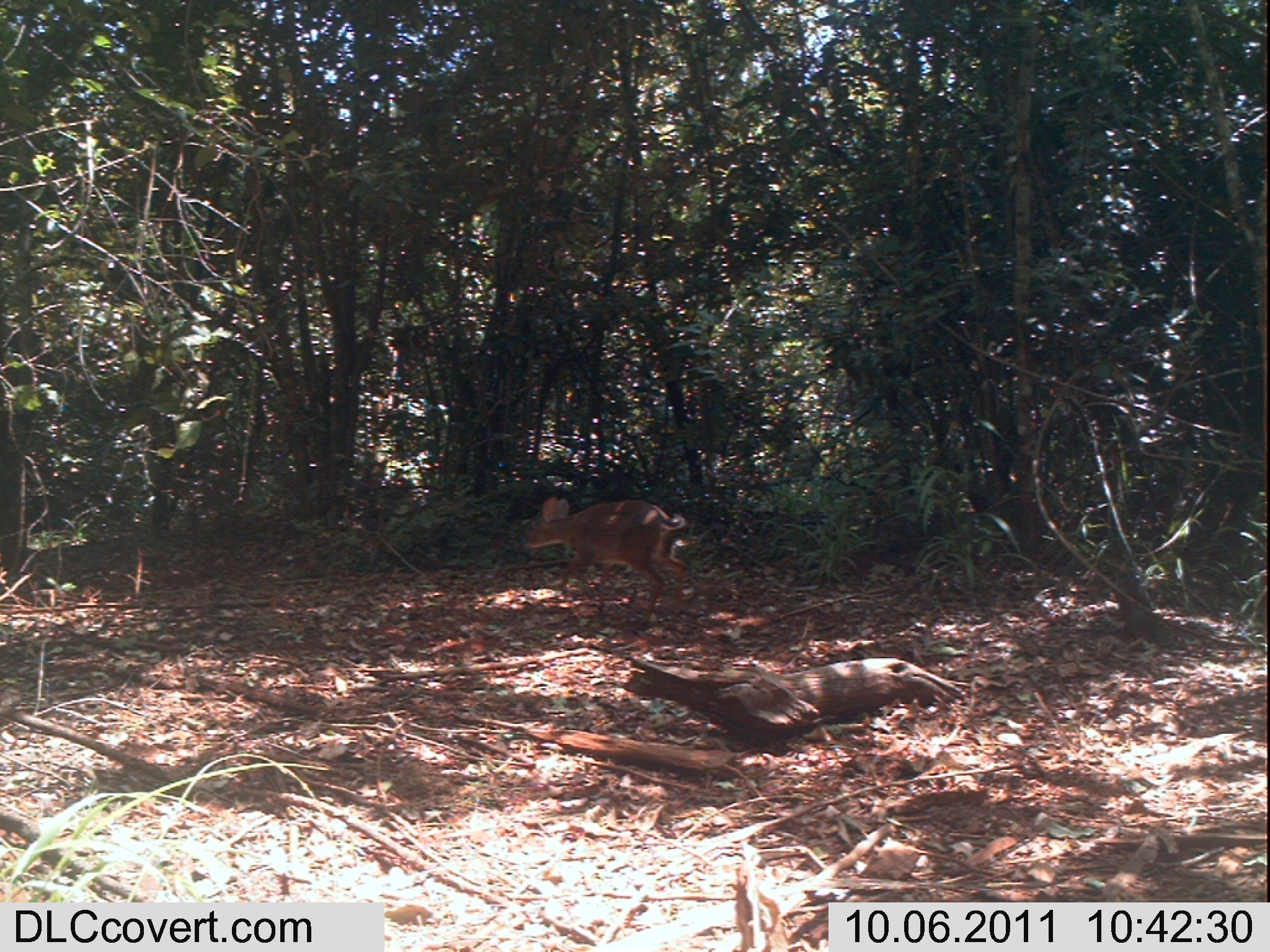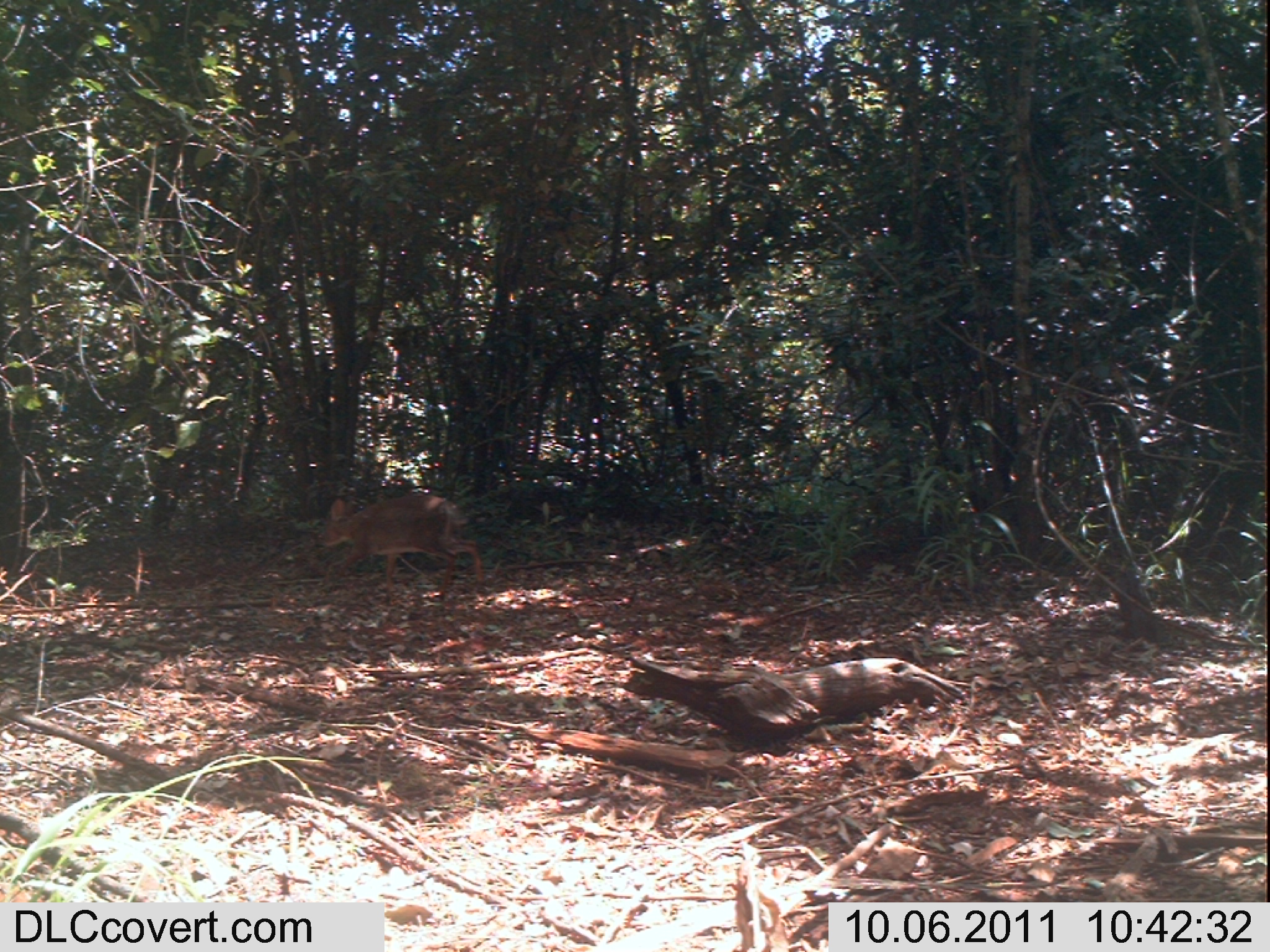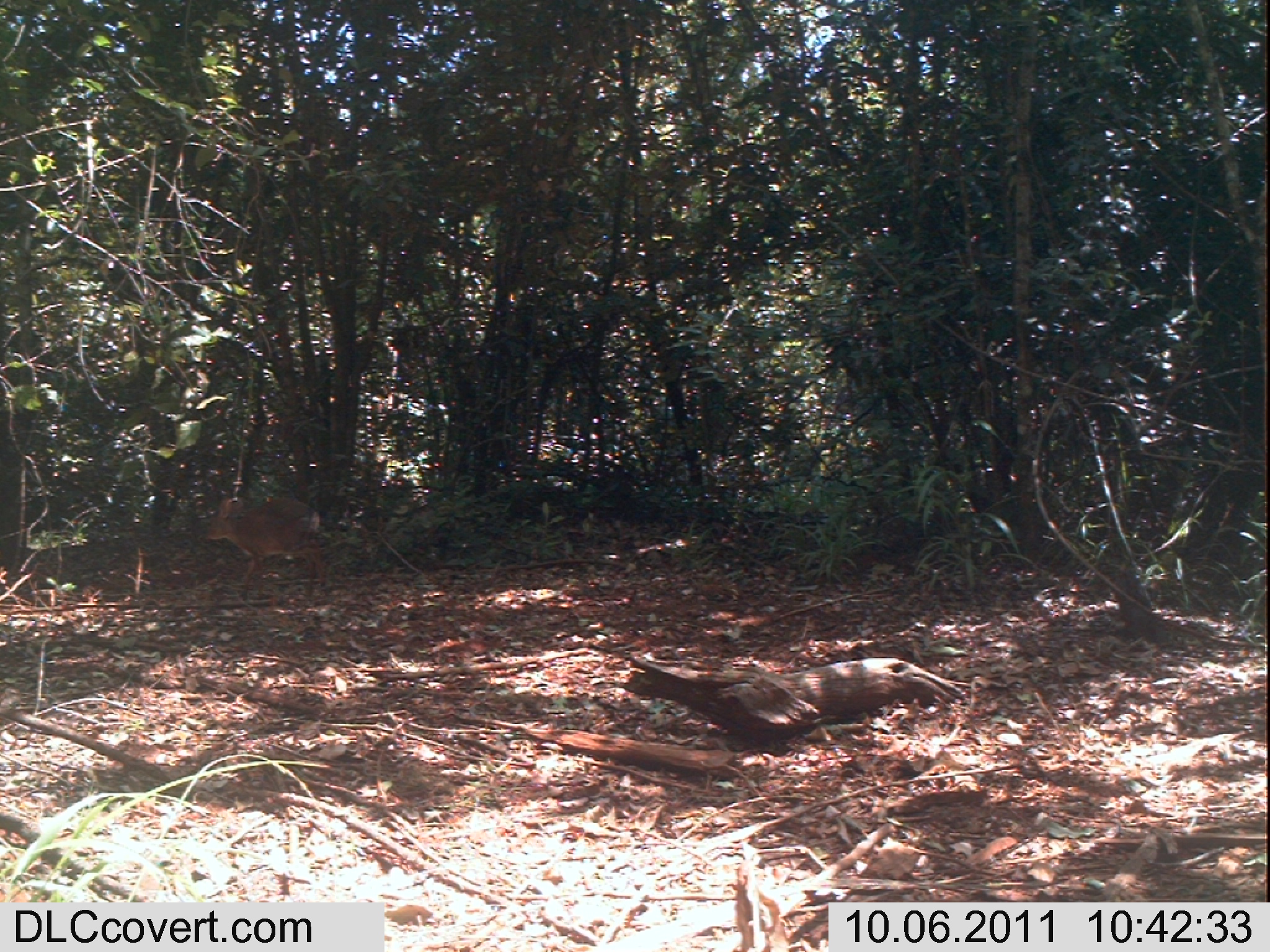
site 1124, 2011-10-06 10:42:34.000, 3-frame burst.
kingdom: Animalia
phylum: Chordata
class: Mammalia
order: Artiodactyla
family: Bovidae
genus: Capra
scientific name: Capra aegagrus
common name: wild goat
Capra aegagrus (wild goat), count 1.